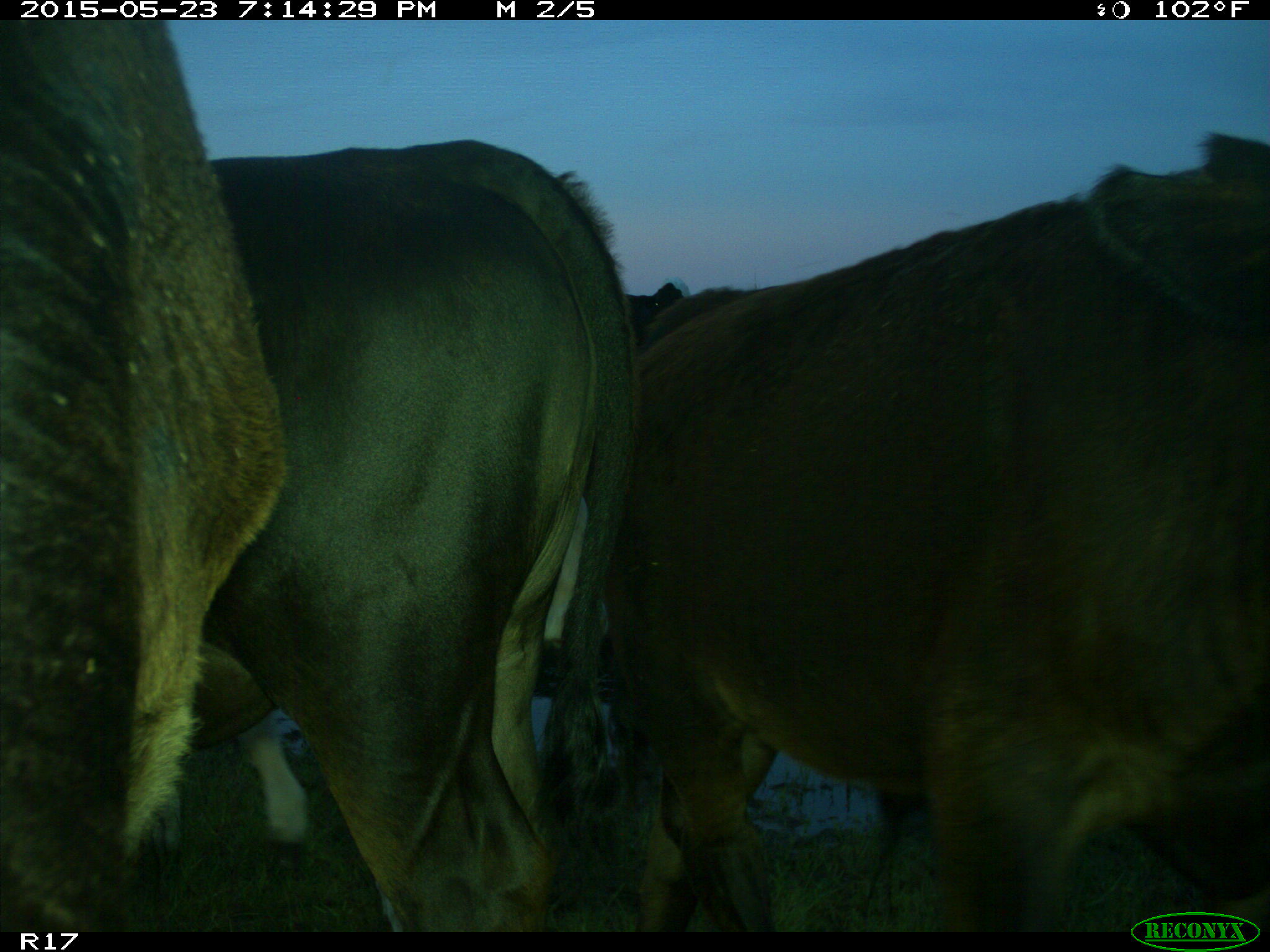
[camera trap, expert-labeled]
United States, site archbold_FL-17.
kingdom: Animalia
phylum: Chordata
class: Mammalia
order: Artiodactyla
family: Bovidae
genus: Bos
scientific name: Bos taurus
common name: domestic cow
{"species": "Bos taurus (domestic cow)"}